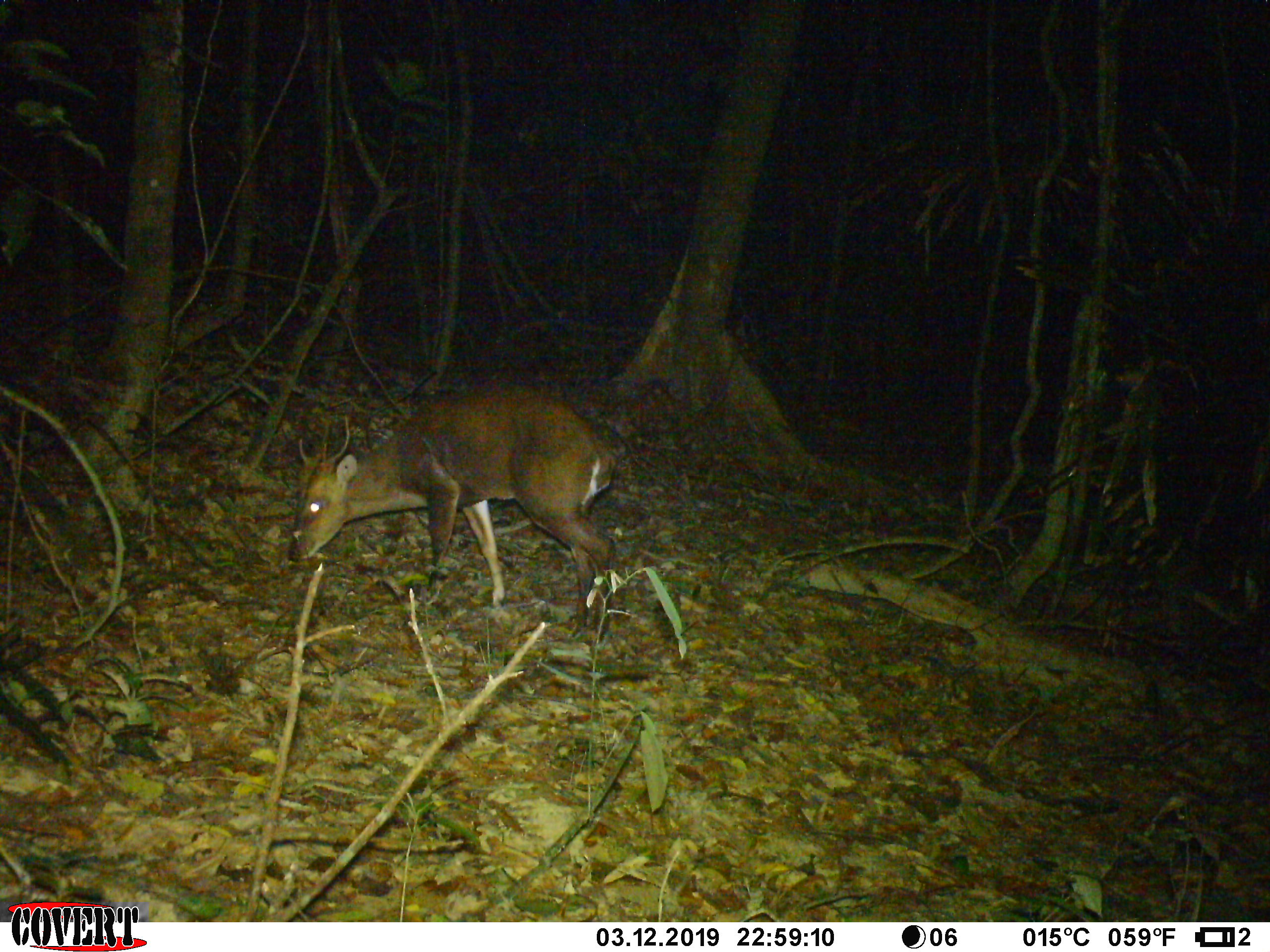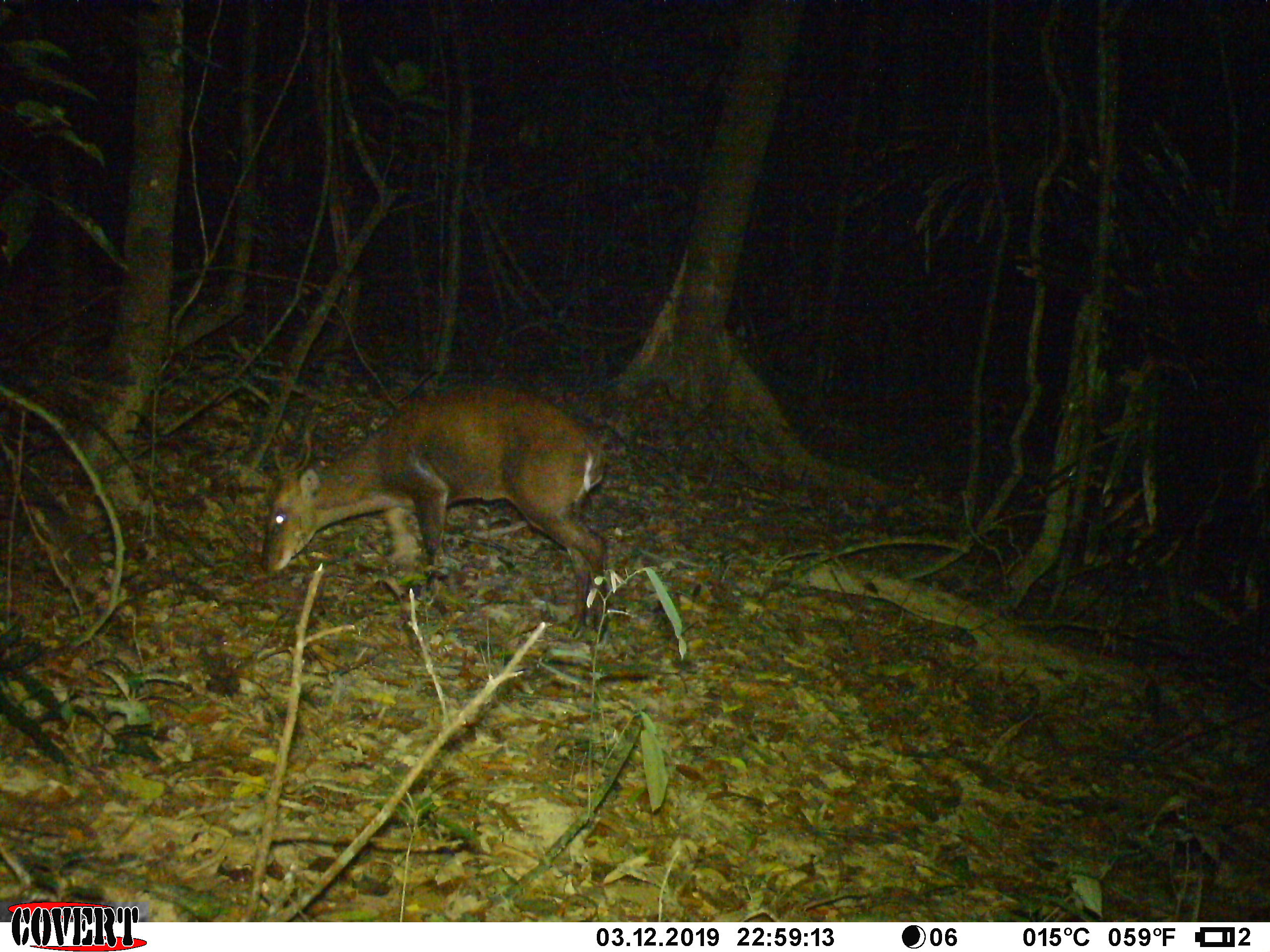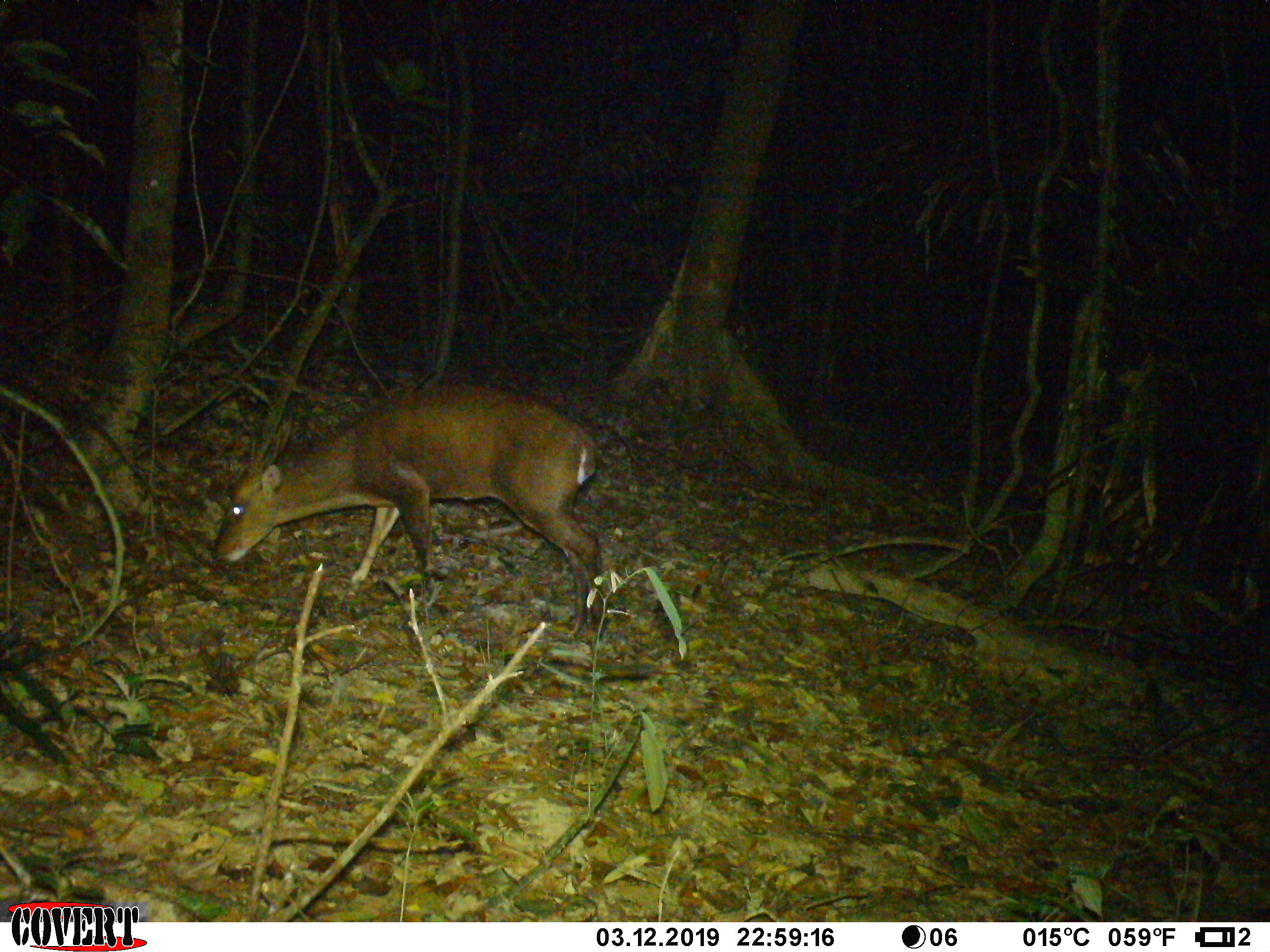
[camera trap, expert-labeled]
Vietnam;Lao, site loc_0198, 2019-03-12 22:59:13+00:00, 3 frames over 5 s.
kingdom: Animalia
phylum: Chordata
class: Mammalia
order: Artiodactyla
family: Cervidae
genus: Muntiacus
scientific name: Muntiacus vuquangensis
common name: large-antlered muntjac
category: large antlered muntjac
Large antlered muntjac (large-antlered muntjac) (Muntiacus vuquangensis). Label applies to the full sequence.